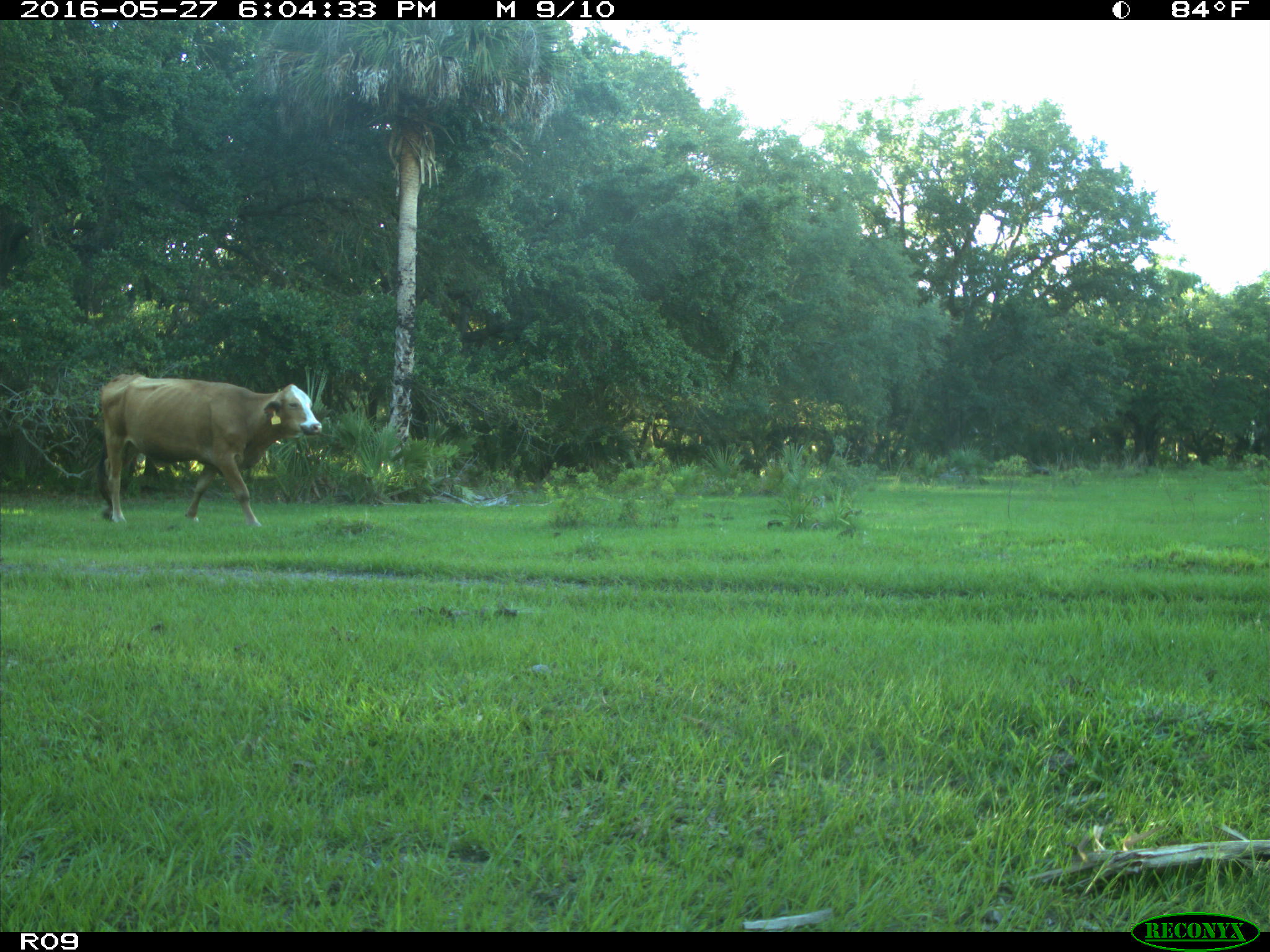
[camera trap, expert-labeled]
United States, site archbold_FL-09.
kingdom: Animalia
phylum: Chordata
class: Mammalia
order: Artiodactyla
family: Bovidae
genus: Bos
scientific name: Bos taurus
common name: domestic cow